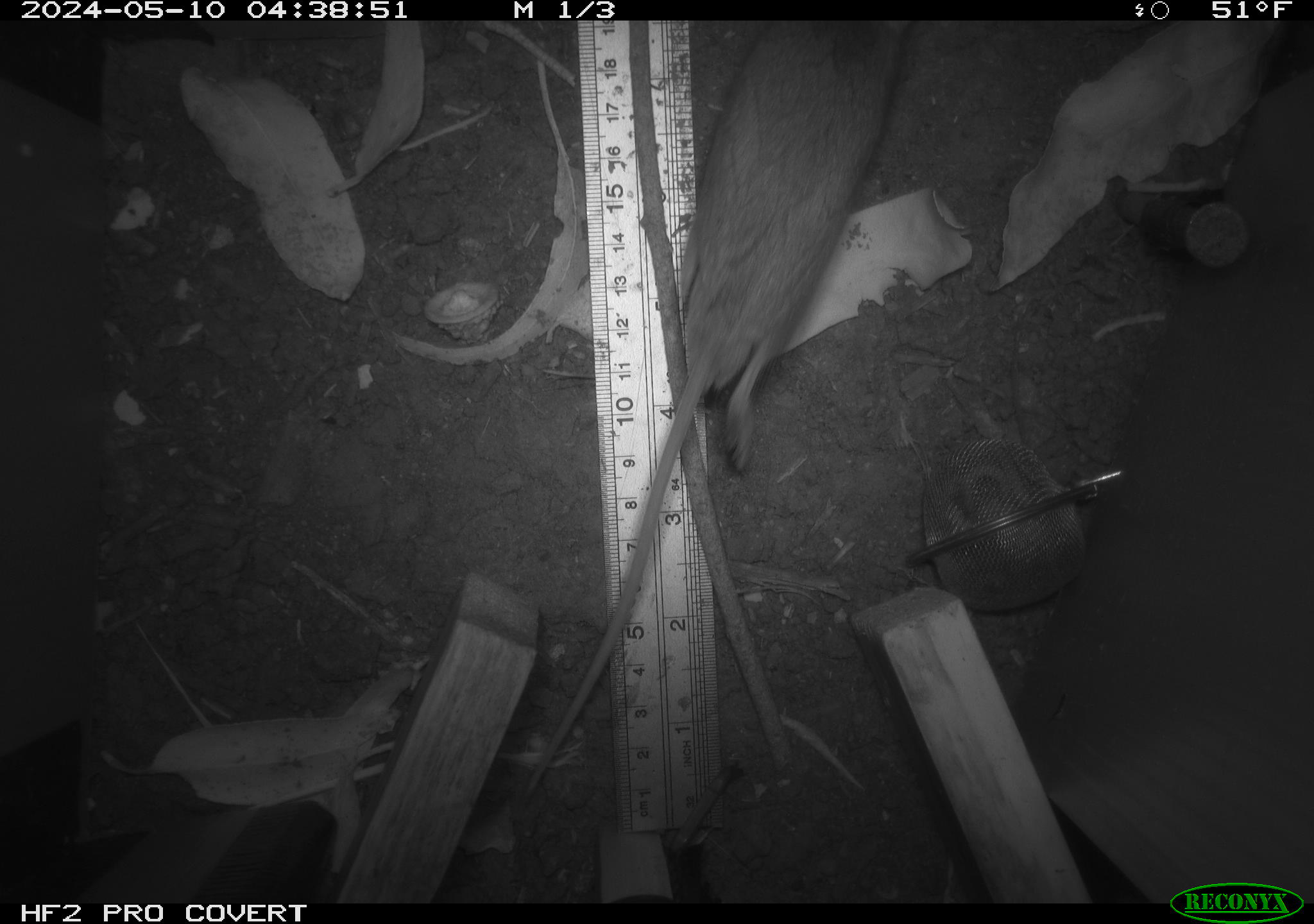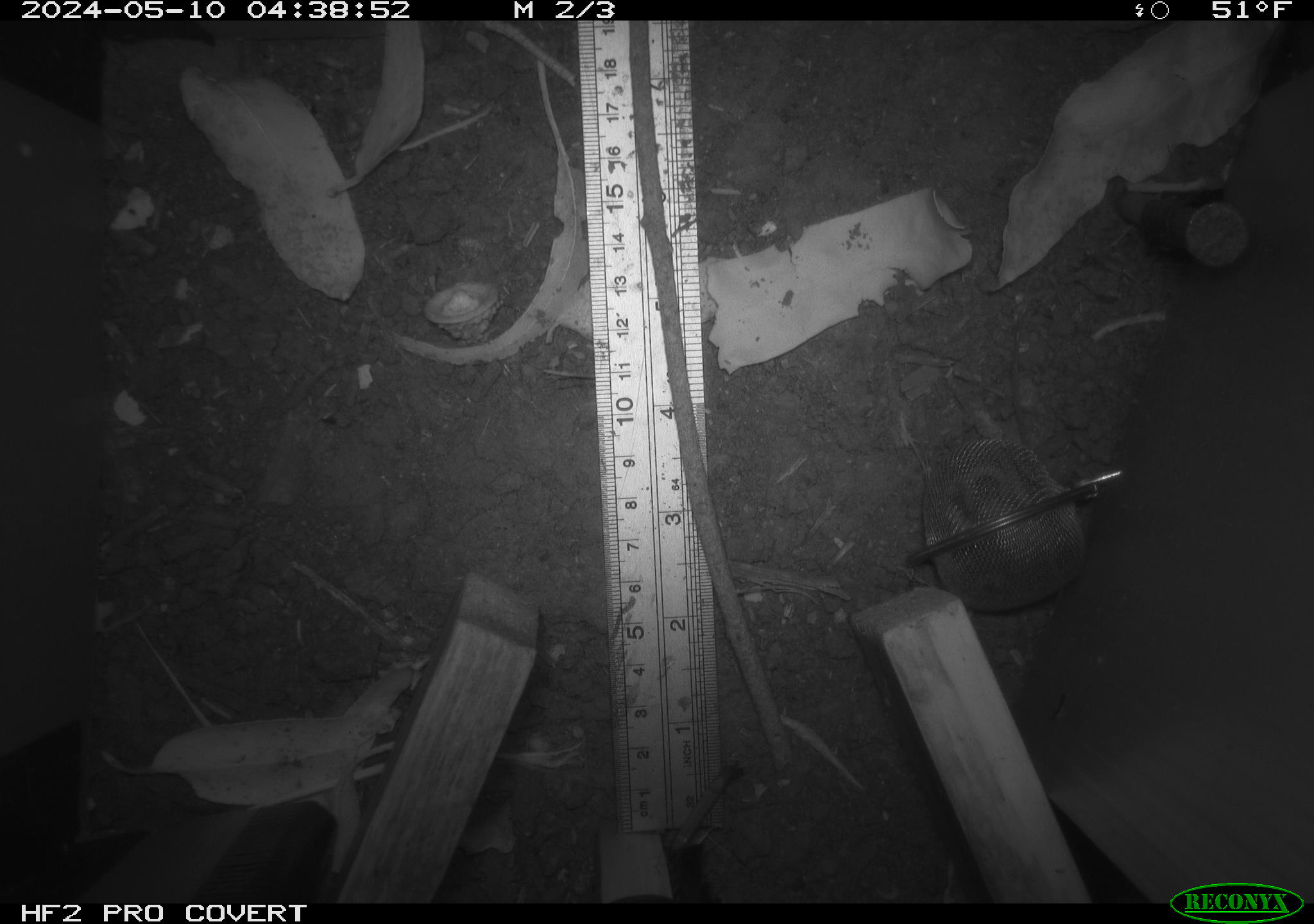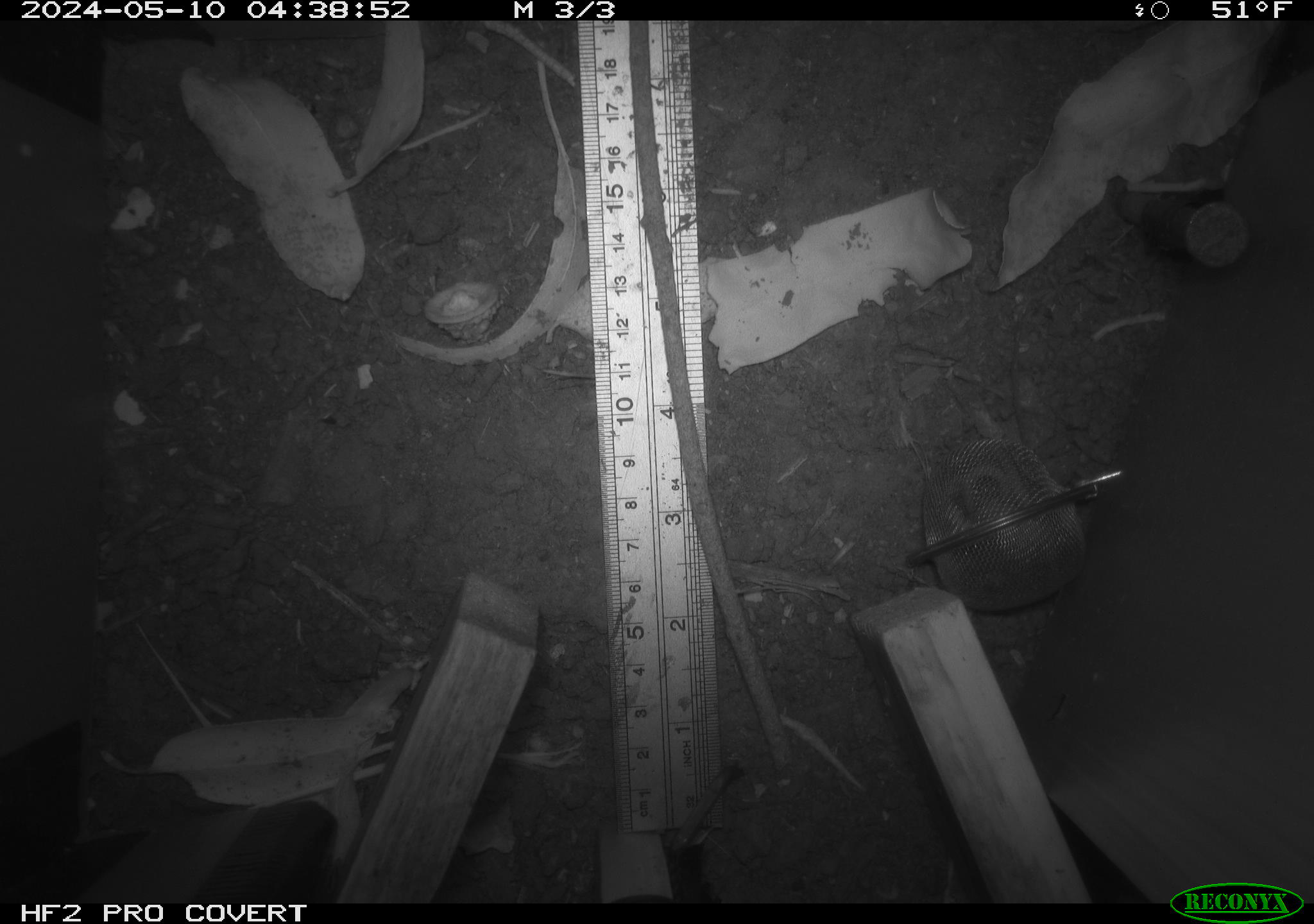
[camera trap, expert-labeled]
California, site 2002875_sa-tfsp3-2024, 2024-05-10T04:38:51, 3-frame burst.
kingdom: Animalia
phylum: Chordata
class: Mammalia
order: Rodentia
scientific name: Rodentia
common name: rodent